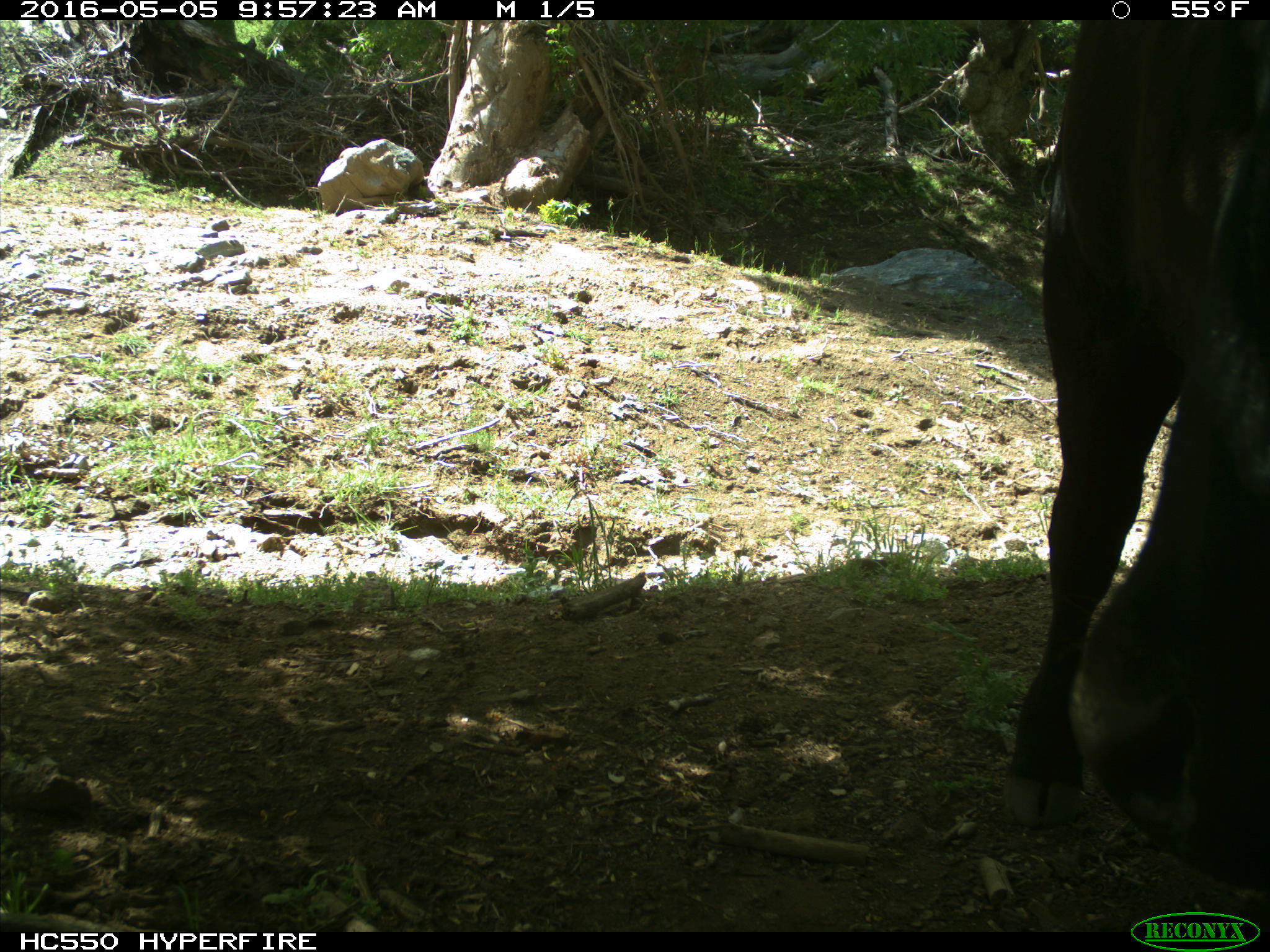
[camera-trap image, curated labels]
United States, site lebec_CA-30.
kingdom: Animalia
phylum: Chordata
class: Mammalia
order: Artiodactyla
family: Bovidae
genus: Bos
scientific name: Bos taurus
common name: domestic cow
Bos taurus (domestic cow).